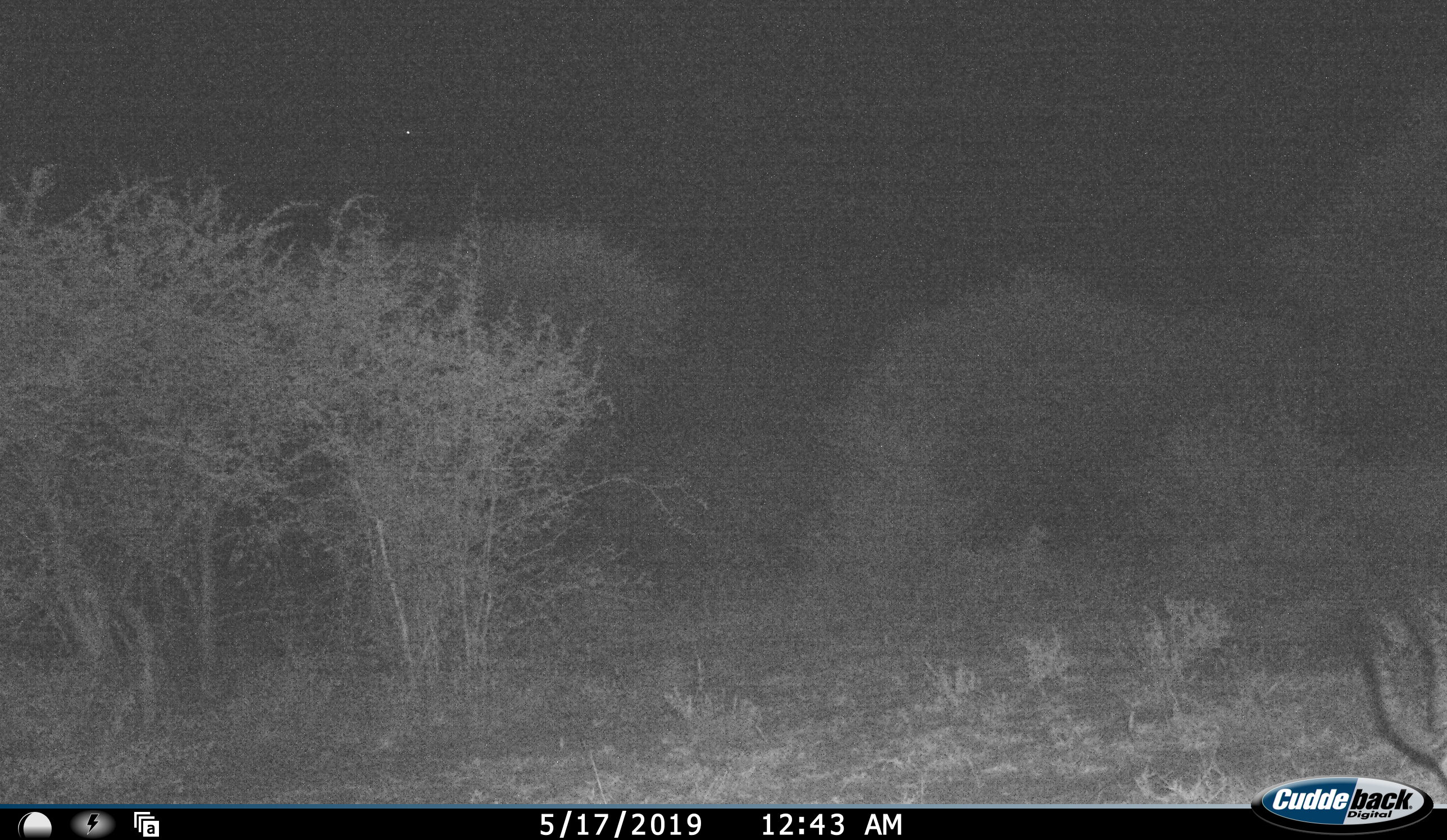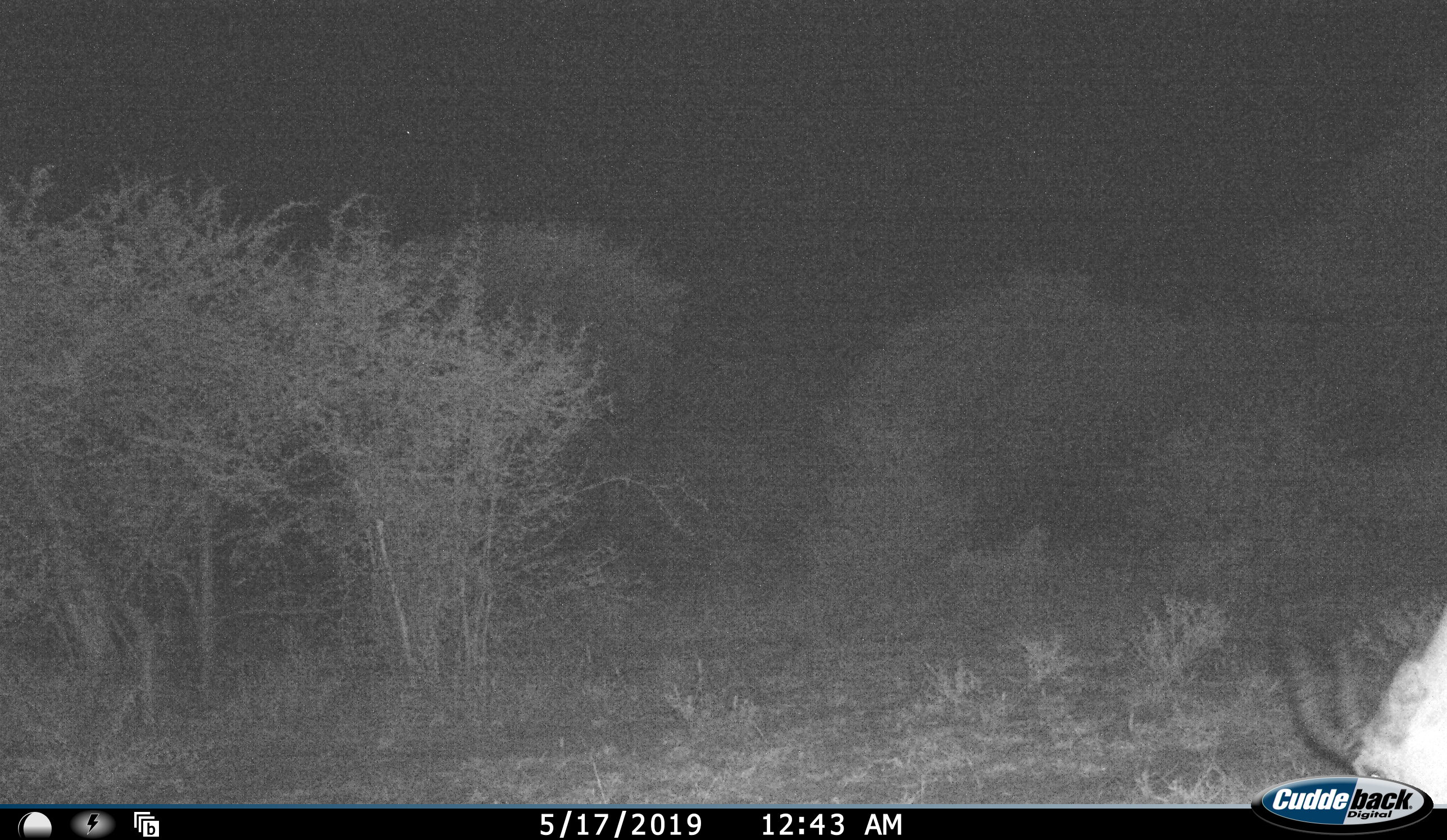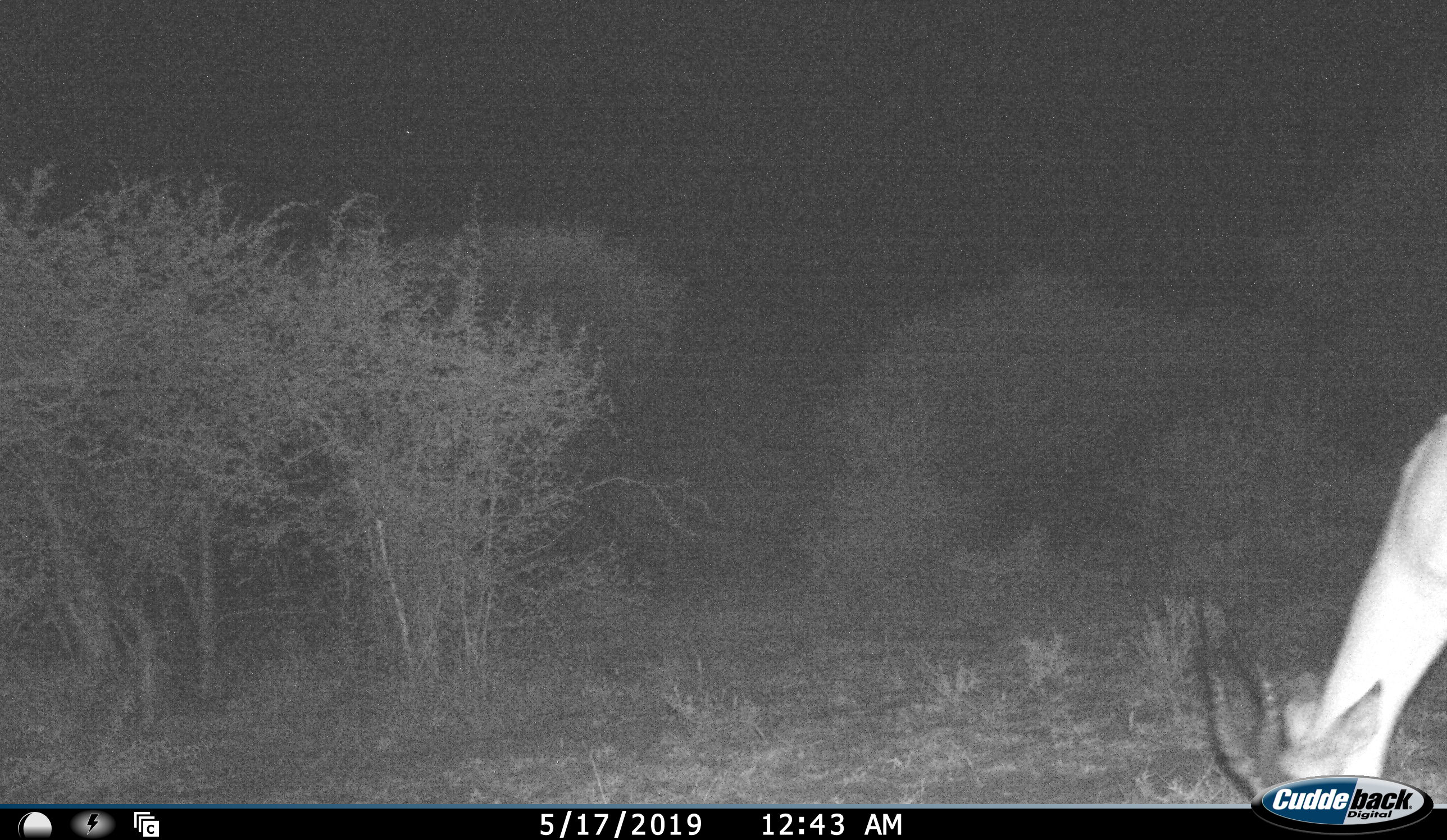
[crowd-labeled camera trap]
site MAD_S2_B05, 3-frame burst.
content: unidentified animal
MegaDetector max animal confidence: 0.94